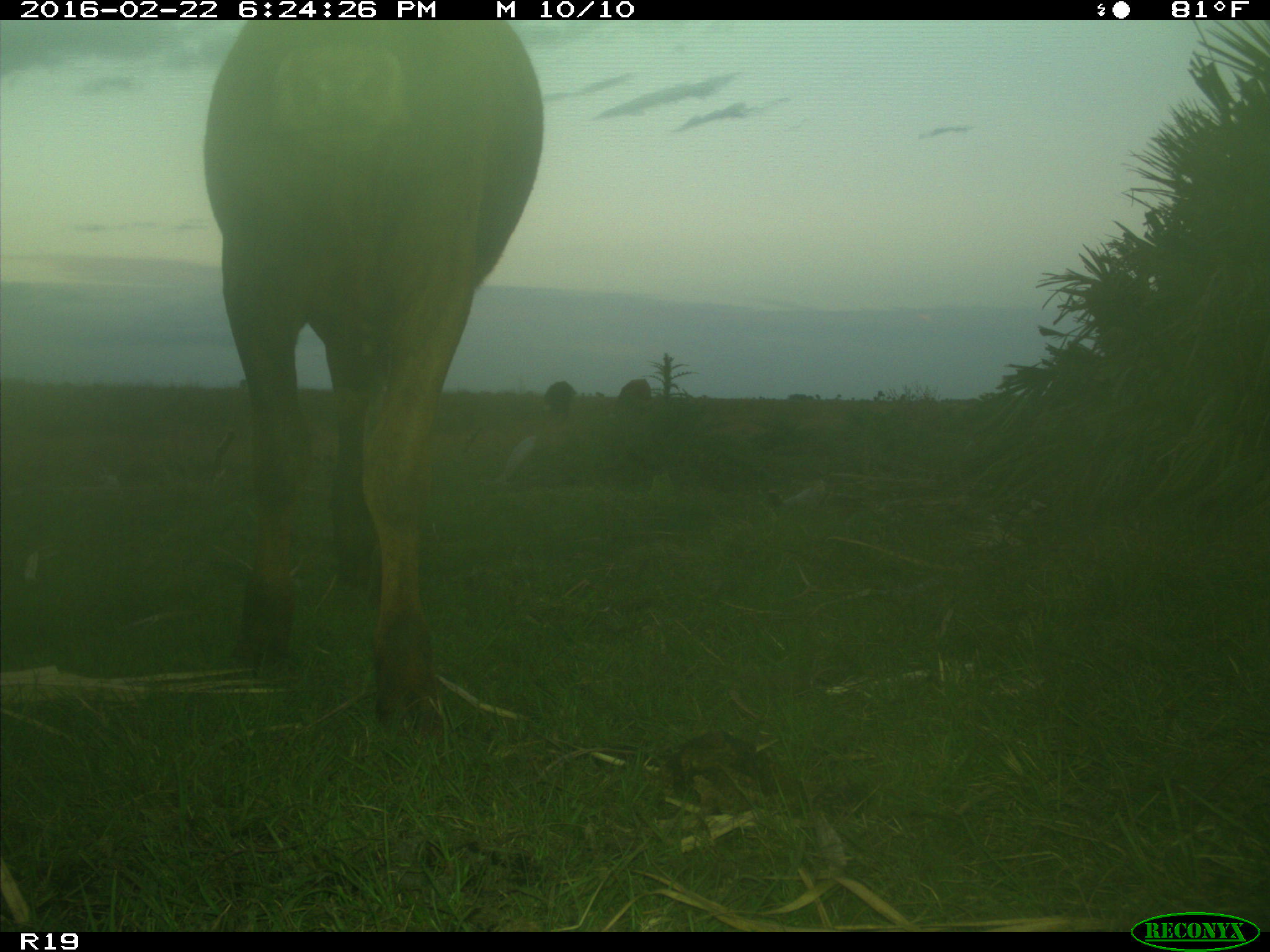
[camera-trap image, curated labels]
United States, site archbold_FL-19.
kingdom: Animalia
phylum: Chordata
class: Mammalia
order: Artiodactyla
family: Bovidae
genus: Bos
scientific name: Bos taurus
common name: domestic cow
Bos taurus (domestic cow).